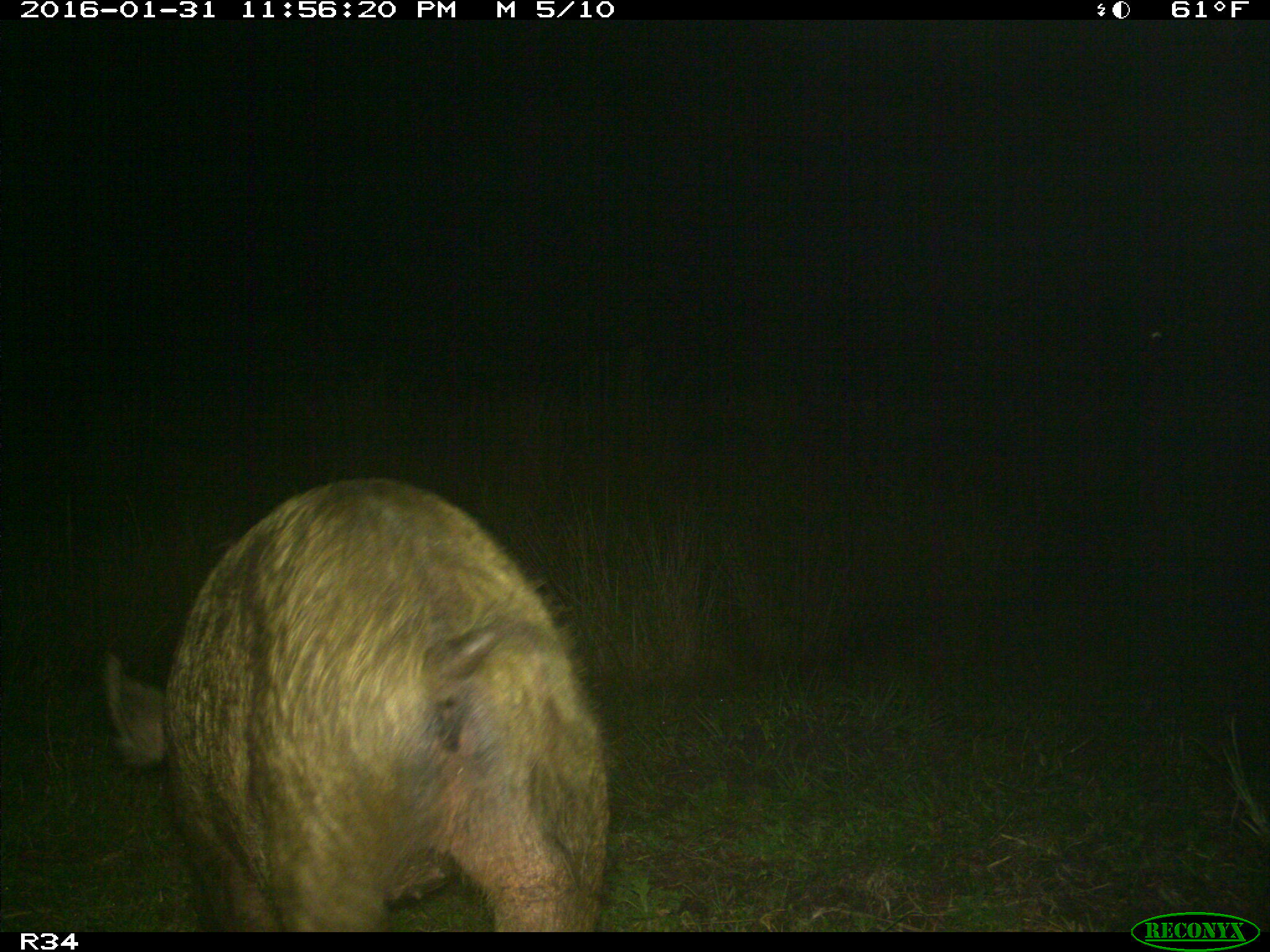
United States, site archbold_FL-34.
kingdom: Animalia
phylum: Chordata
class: Mammalia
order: Artiodactyla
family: Suidae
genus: Sus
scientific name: Sus scrofa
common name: wild boar